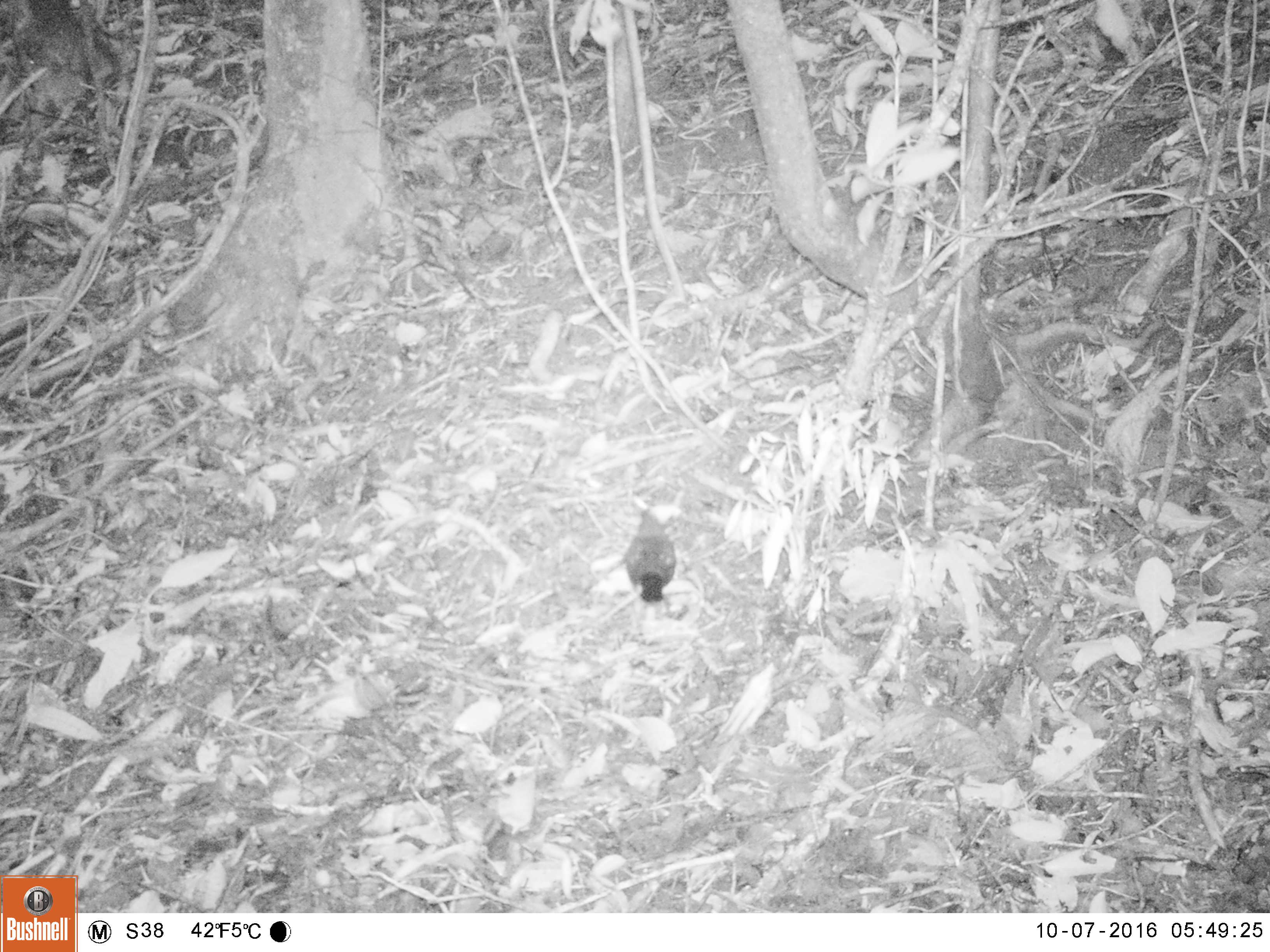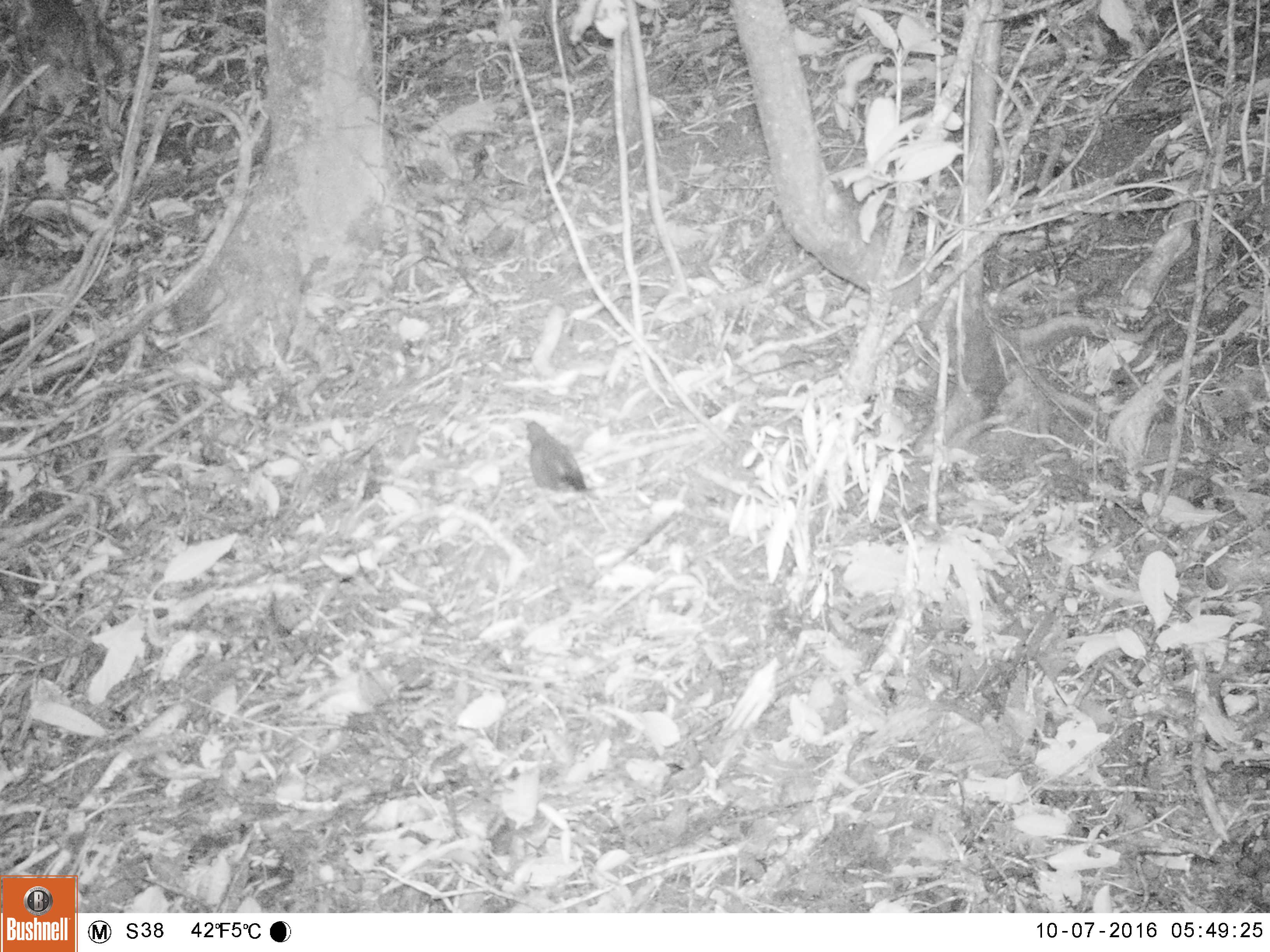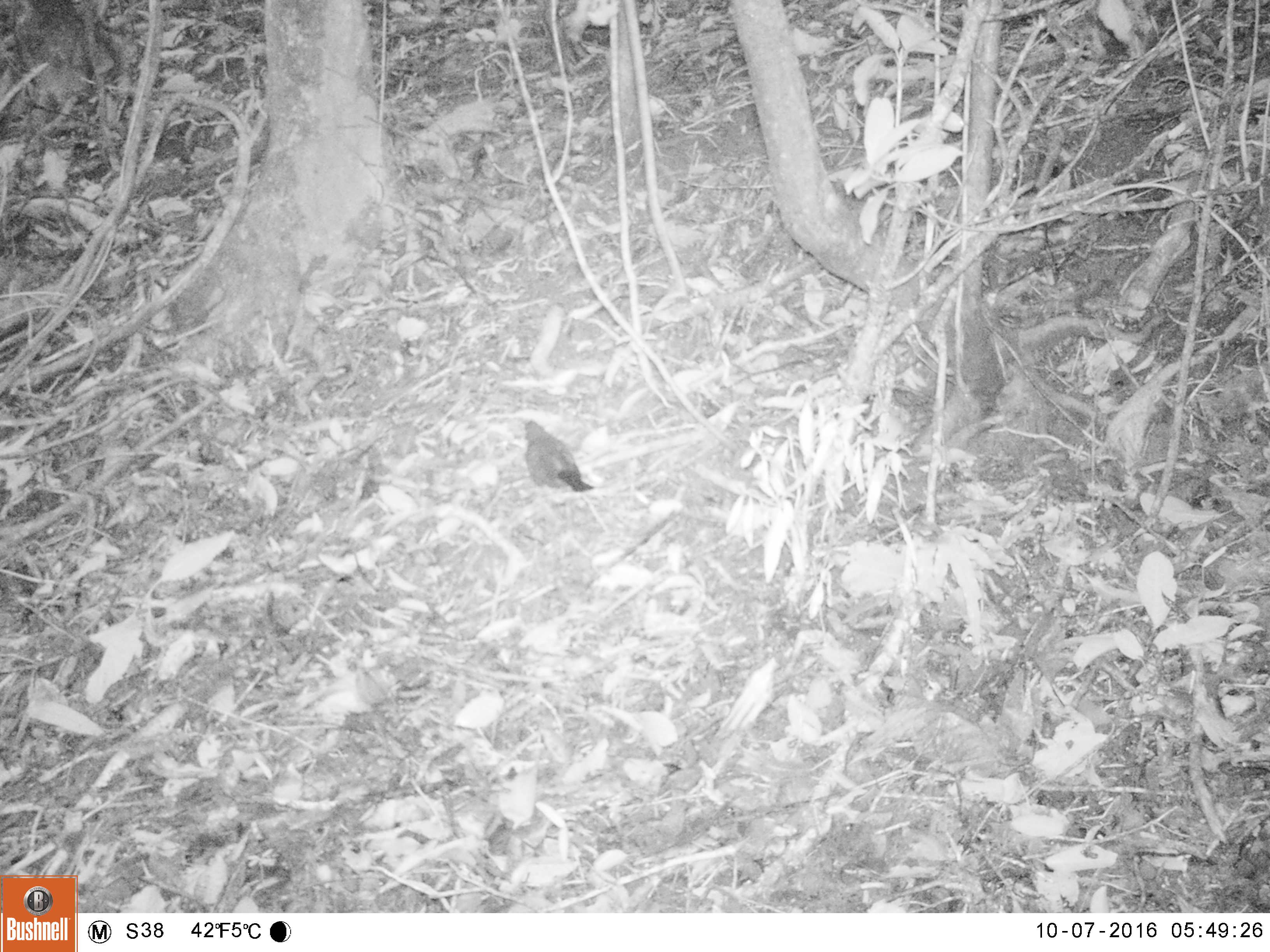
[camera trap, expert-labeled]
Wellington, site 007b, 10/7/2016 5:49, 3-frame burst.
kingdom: Animalia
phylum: Chordata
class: Aves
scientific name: Aves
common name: bird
Bird (Aves).